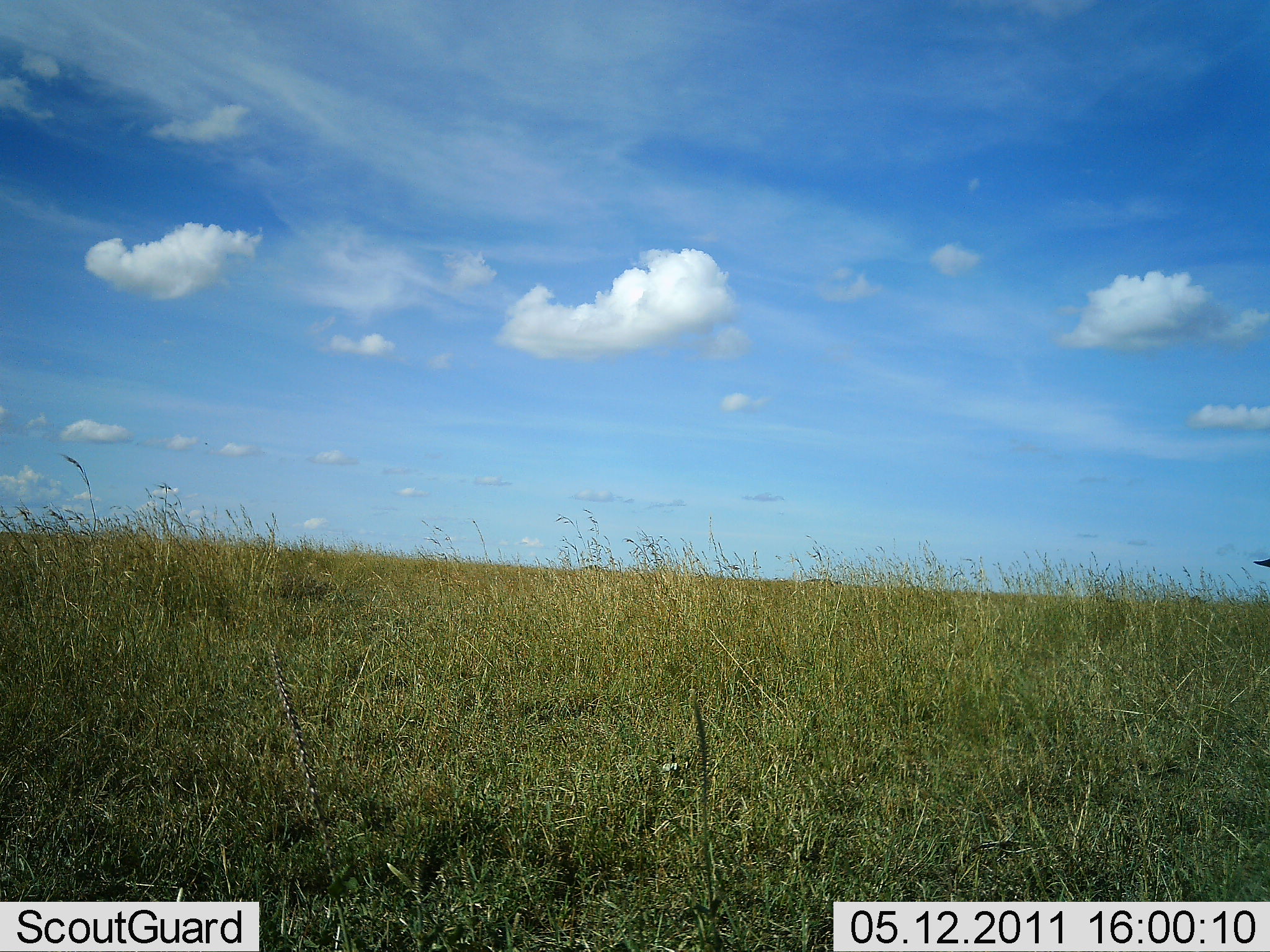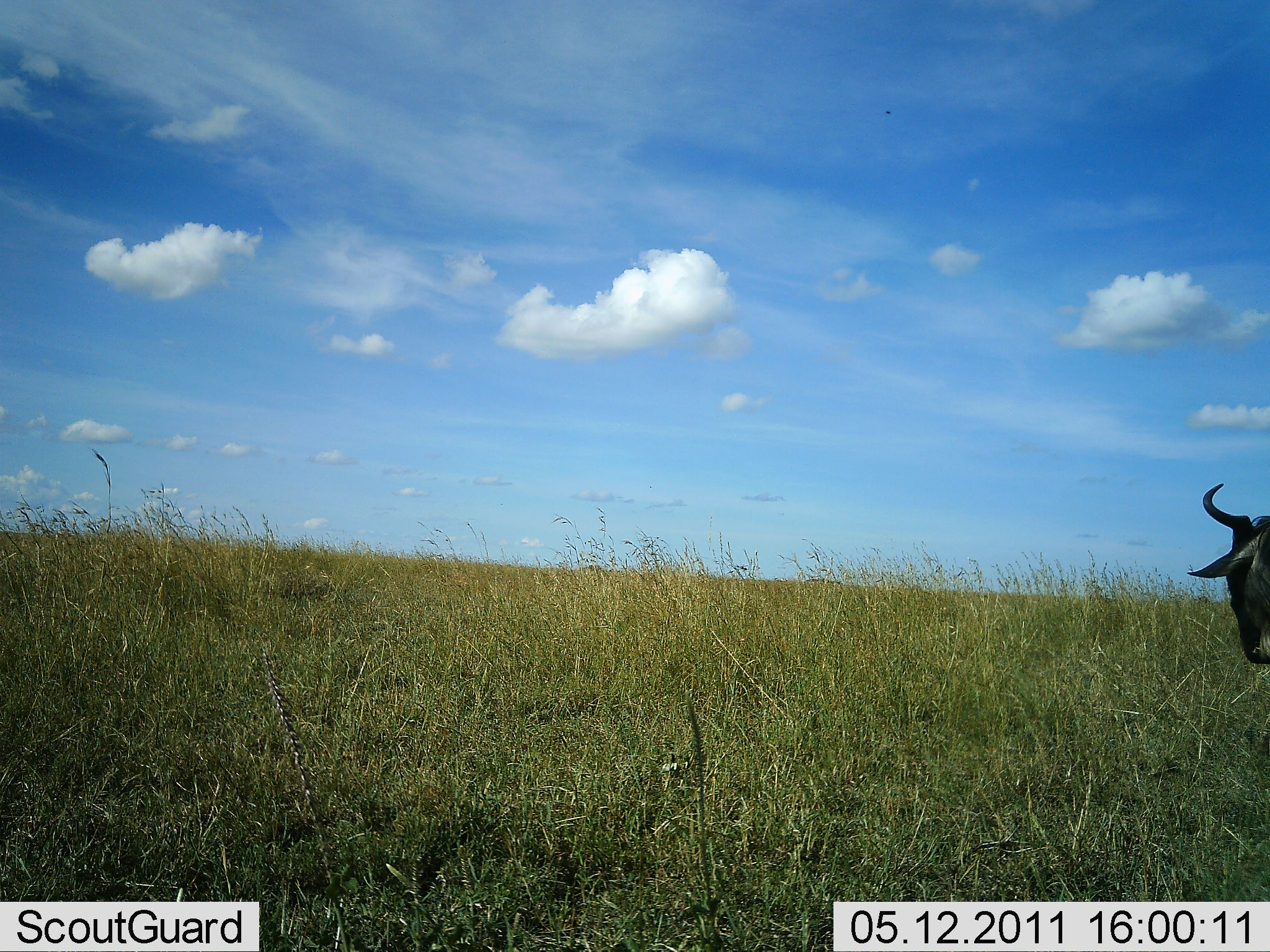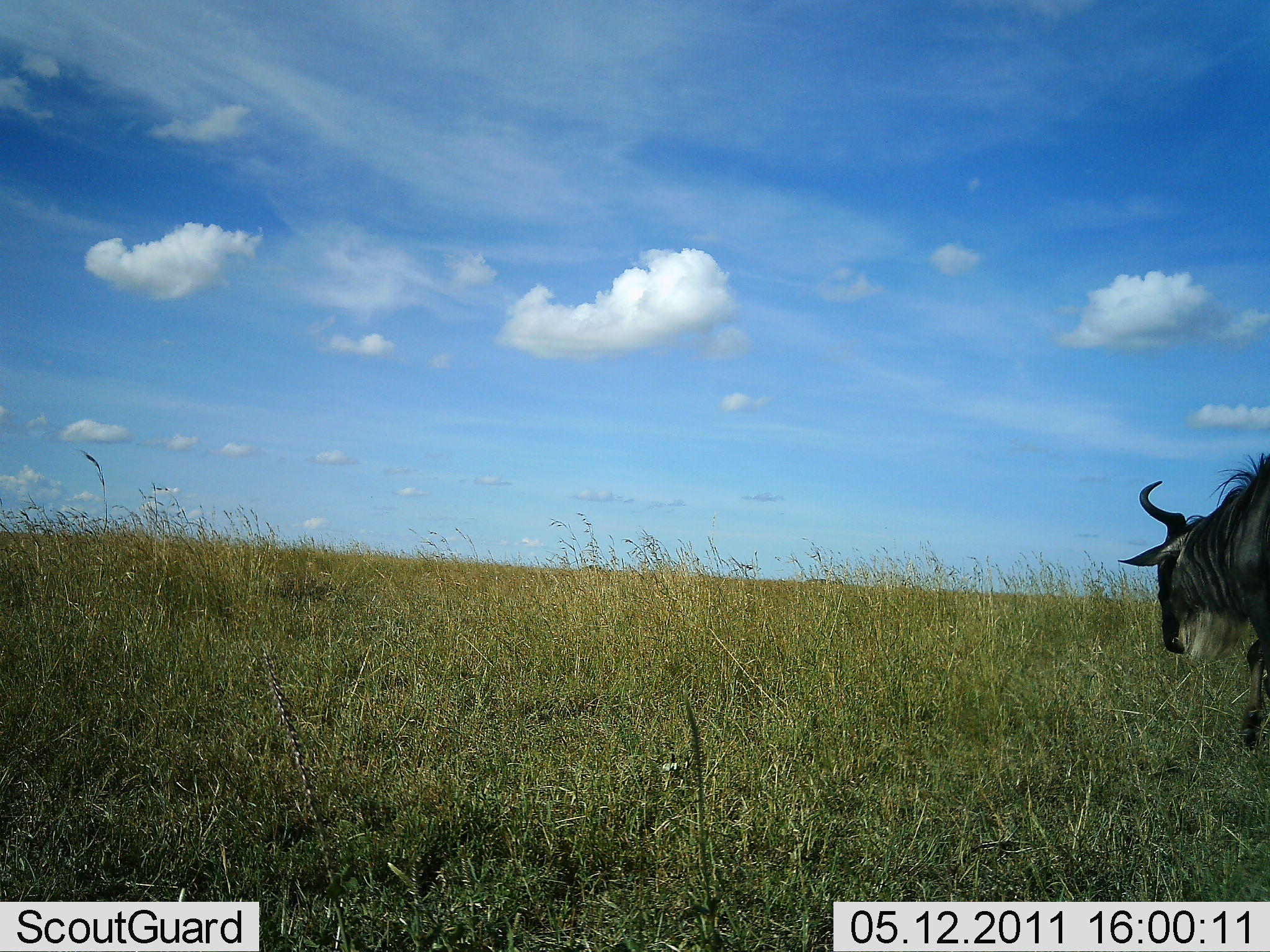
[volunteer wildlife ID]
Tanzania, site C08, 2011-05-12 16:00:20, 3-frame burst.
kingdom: Animalia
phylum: Chordata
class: Mammalia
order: Artiodactyla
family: Bovidae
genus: Connochaetes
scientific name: Connochaetes taurinus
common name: blue wildebeest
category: wildebeest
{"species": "wildebeest (blue wildebeest) (Connochaetes taurinus)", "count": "1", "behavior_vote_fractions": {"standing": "25%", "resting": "0%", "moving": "92%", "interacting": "0%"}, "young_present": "0%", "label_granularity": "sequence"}